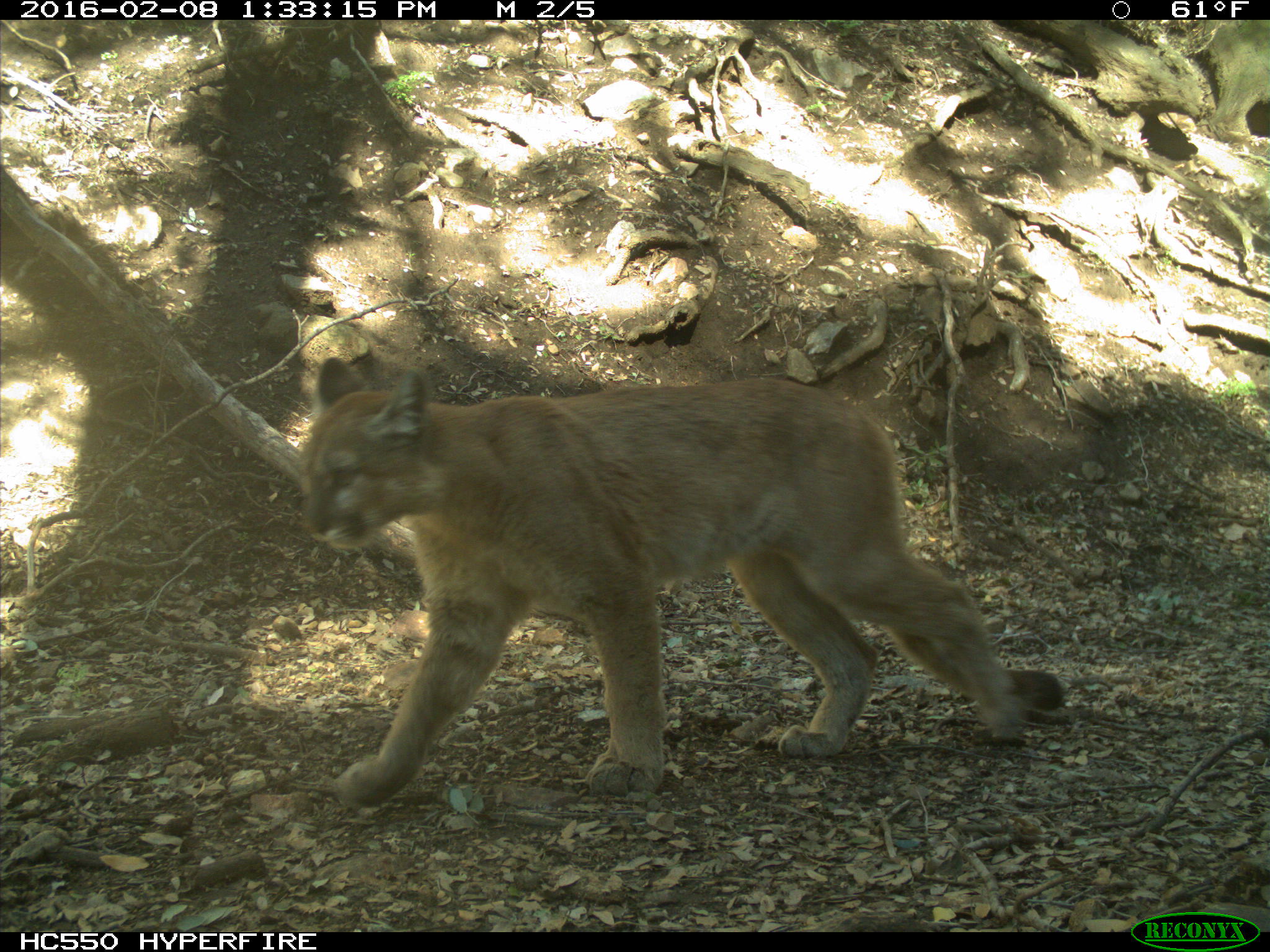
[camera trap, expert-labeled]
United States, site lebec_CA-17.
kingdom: Animalia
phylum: Chordata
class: Mammalia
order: Carnivora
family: Felidae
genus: Puma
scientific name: Puma concolor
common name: mountain lion